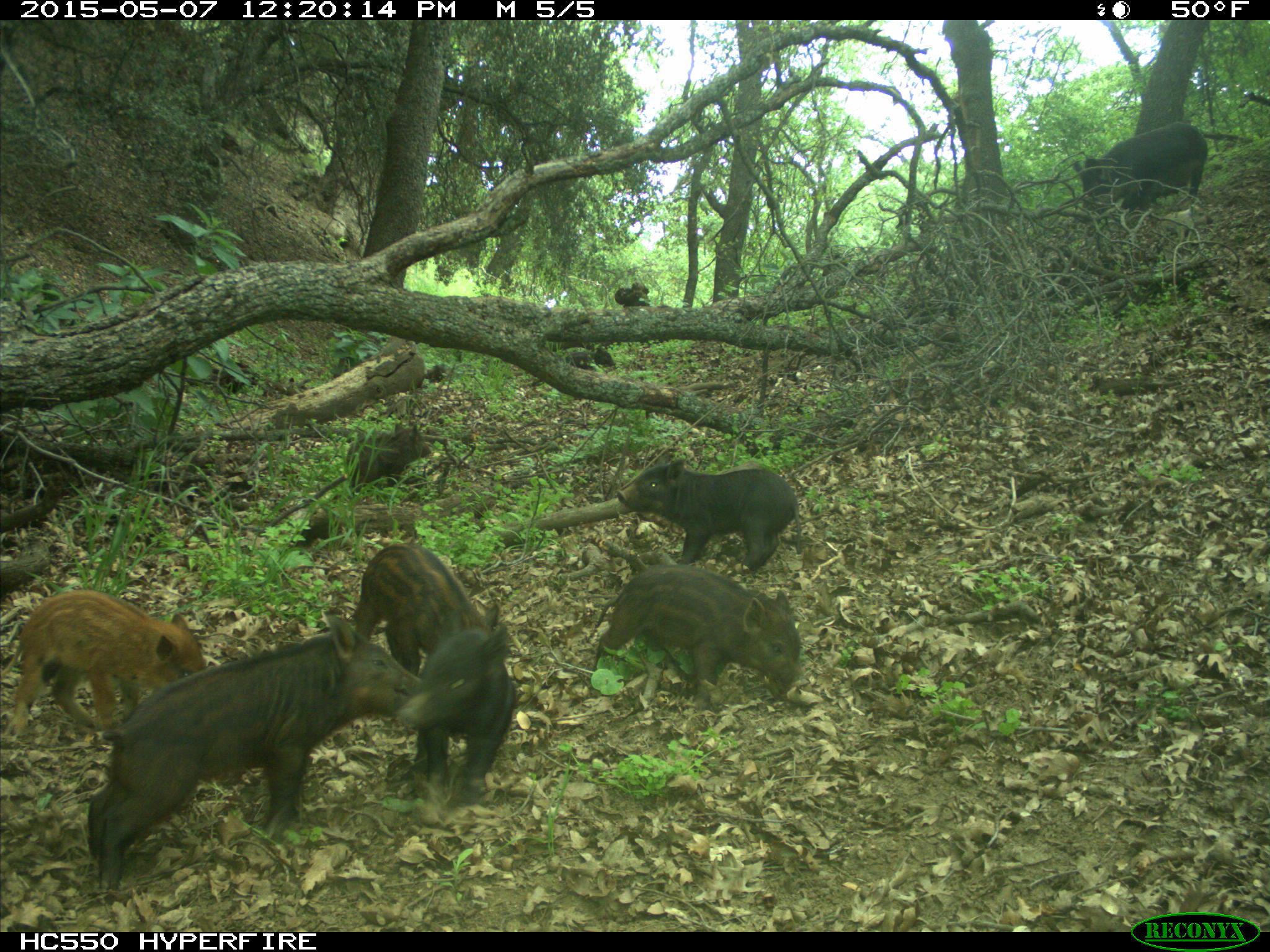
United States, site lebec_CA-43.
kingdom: Animalia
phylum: Chordata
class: Mammalia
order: Artiodactyla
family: Suidae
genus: Sus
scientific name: Sus scrofa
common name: wild boar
Sus scrofa (wild boar).